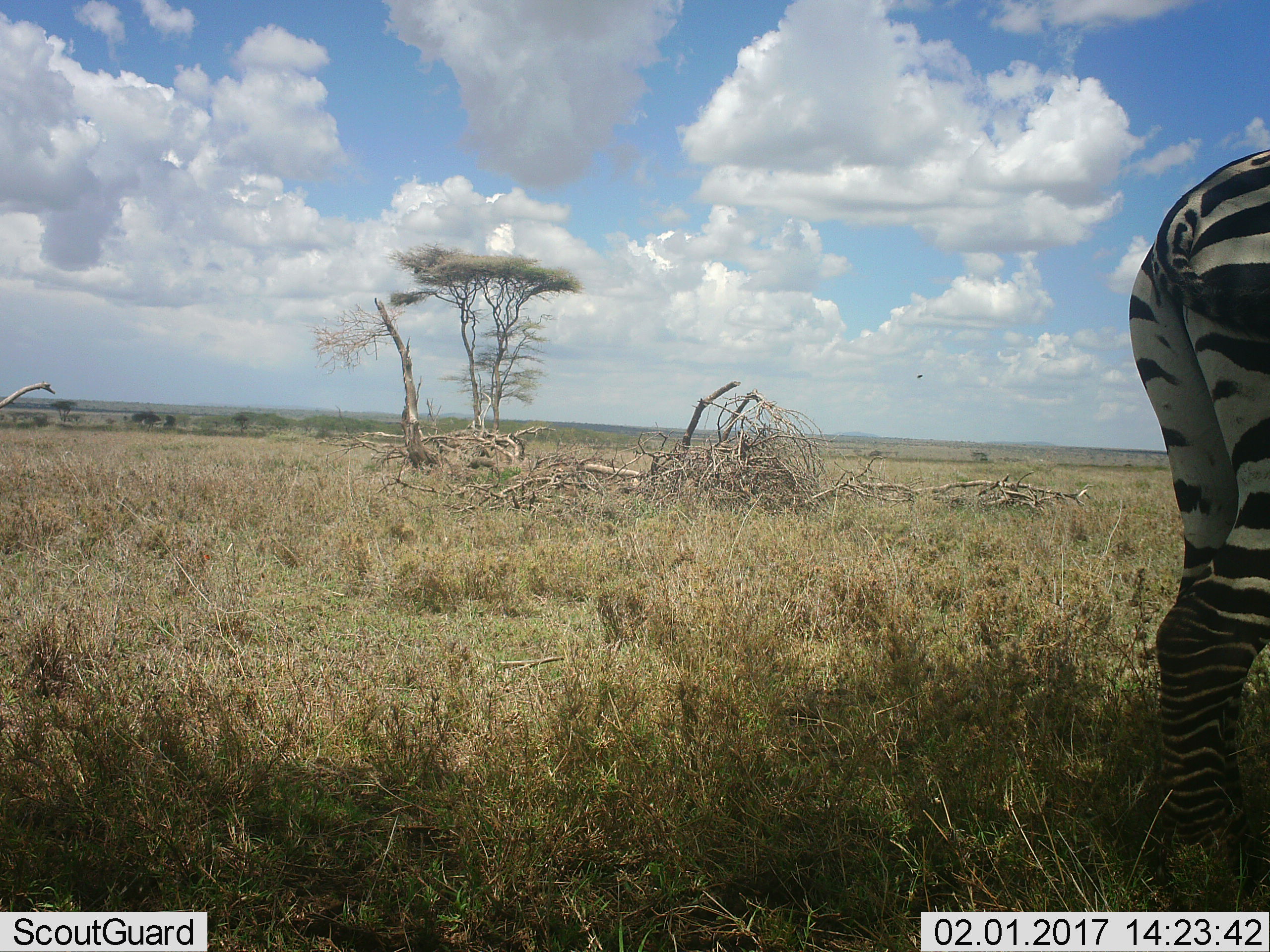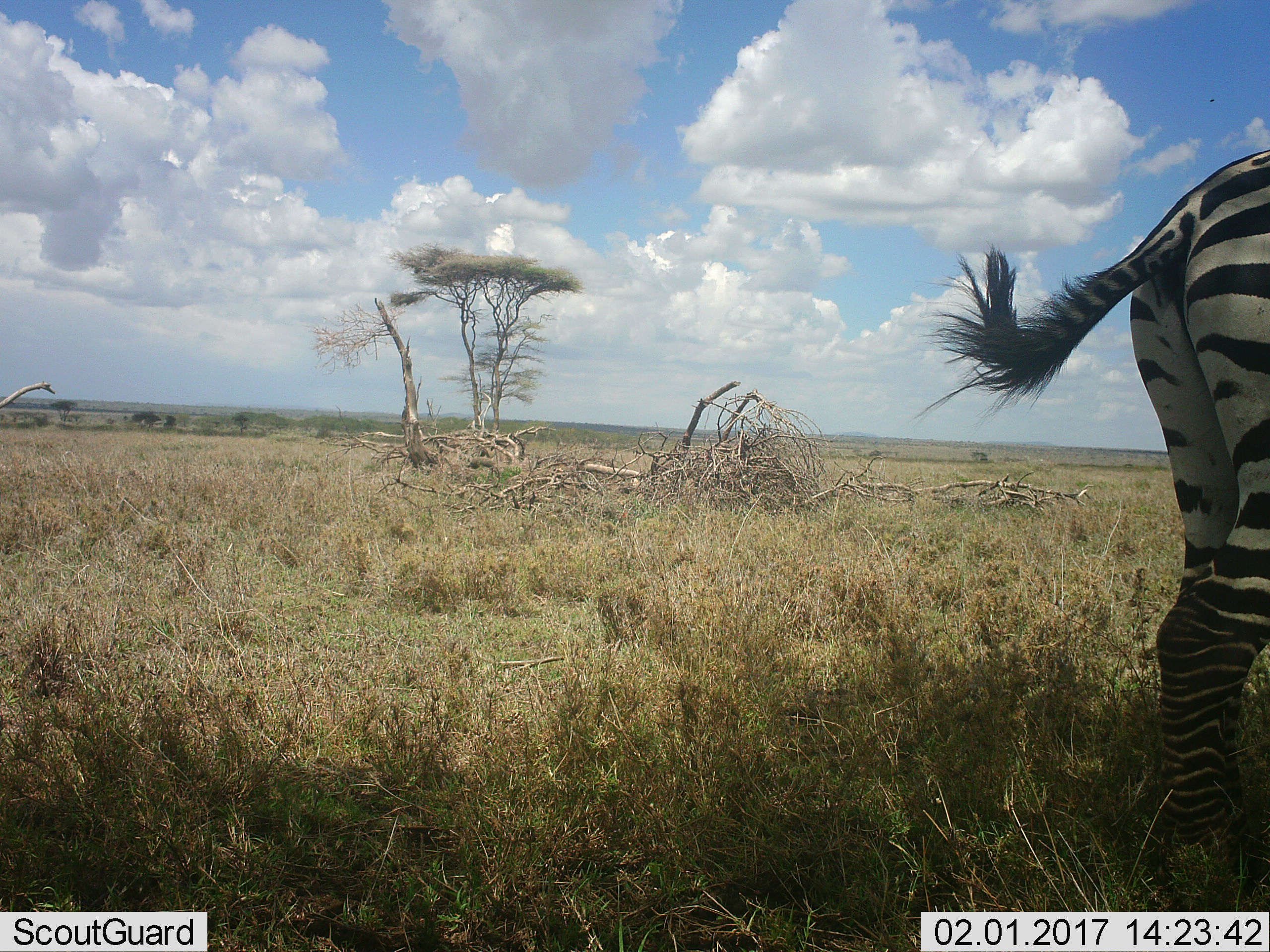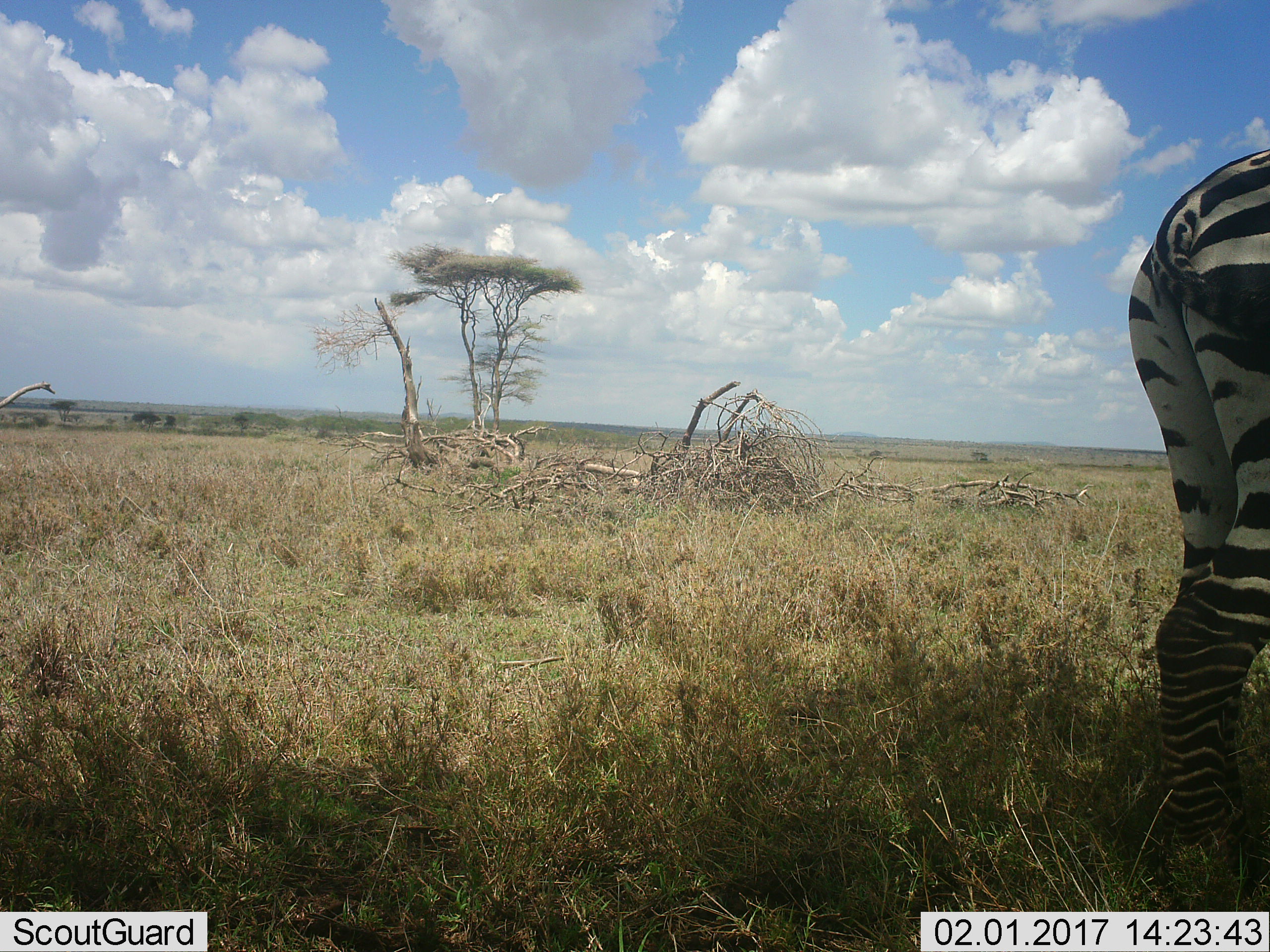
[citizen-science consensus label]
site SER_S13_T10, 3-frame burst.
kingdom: Animalia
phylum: Chordata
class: Mammalia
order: Perissodactyla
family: Equidae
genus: Equus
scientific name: Equus quagga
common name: plains zebra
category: zebraplains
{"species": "zebraplains (plains zebra) (Equus quagga)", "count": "1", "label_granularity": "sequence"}